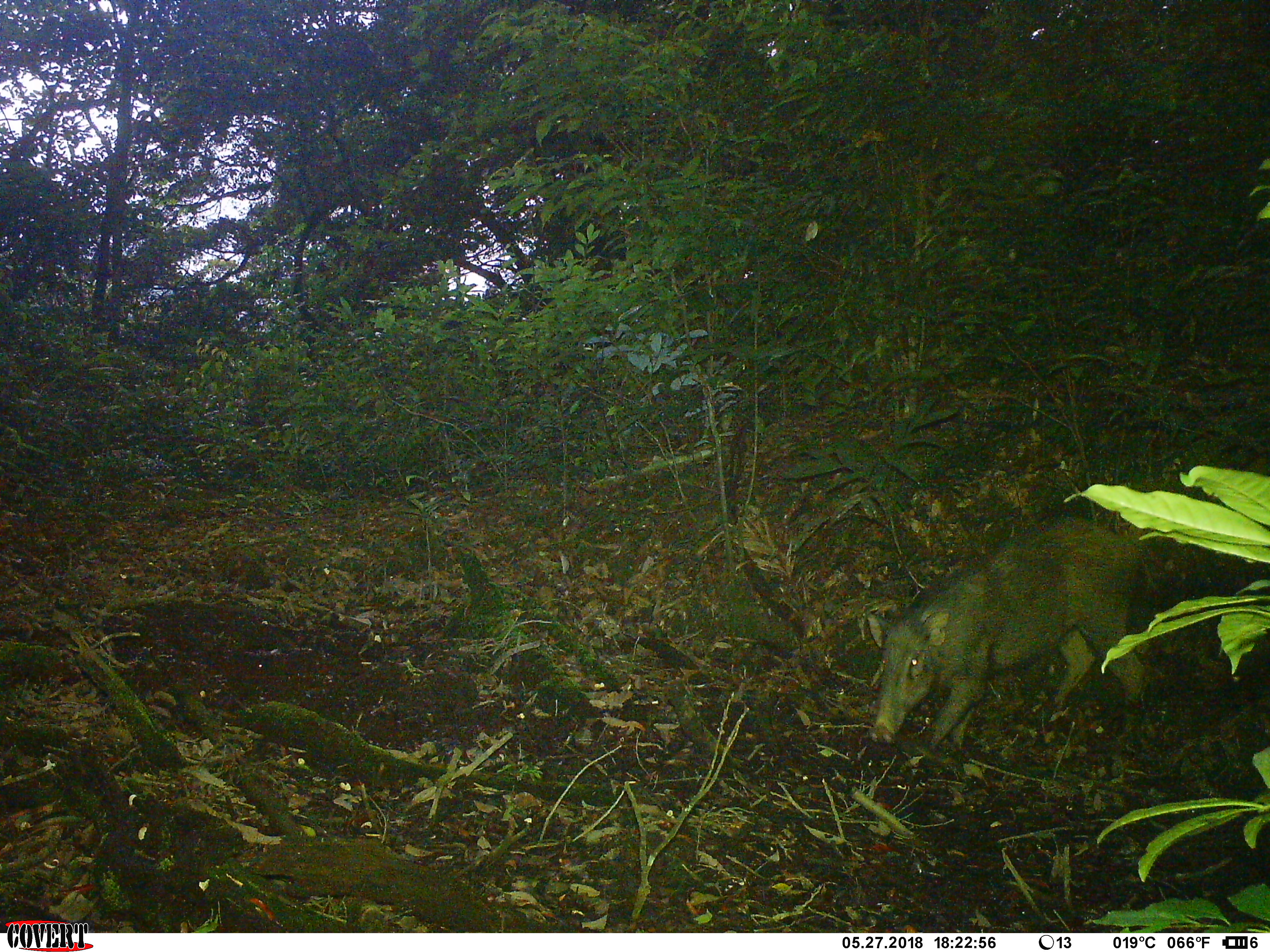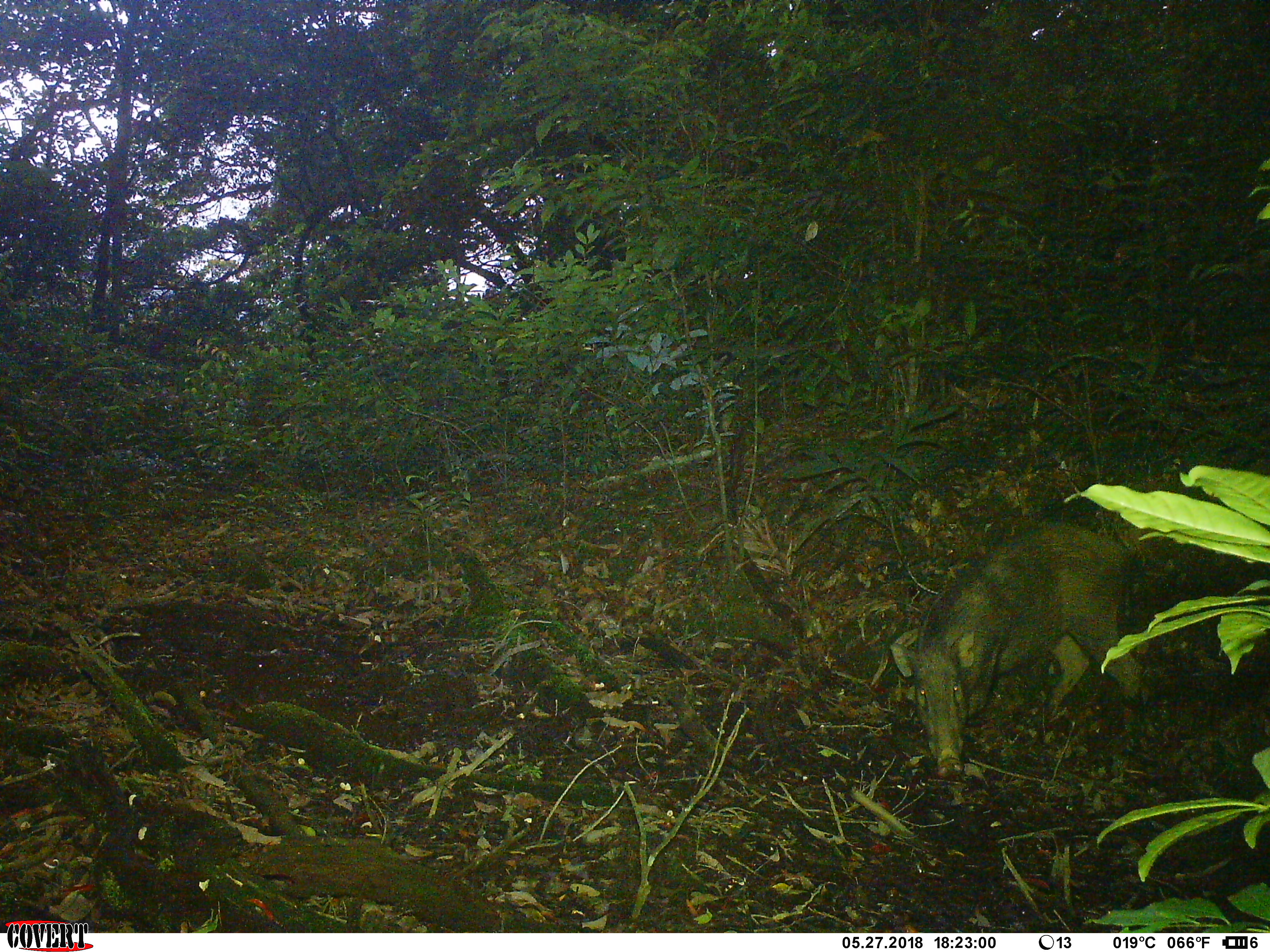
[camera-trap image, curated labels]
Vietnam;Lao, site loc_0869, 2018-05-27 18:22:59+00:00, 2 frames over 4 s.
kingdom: Animalia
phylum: Chordata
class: Mammalia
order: Artiodactyla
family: Suidae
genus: Sus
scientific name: Sus scrofa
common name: eurasian wild pig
Eurasian wild pig (Sus scrofa). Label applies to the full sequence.